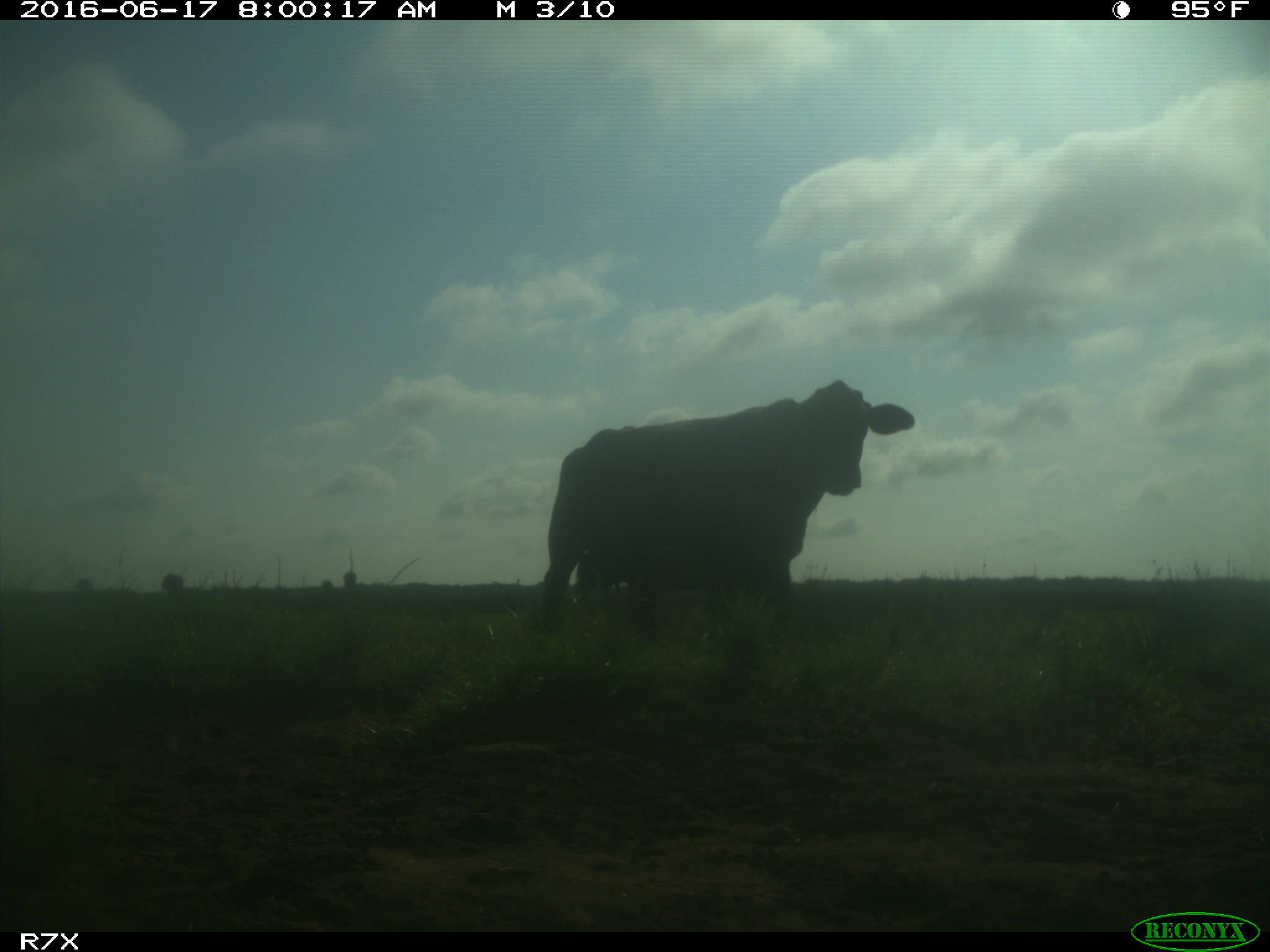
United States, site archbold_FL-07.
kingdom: Animalia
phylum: Chordata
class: Mammalia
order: Artiodactyla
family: Bovidae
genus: Bos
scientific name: Bos taurus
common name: domestic cow